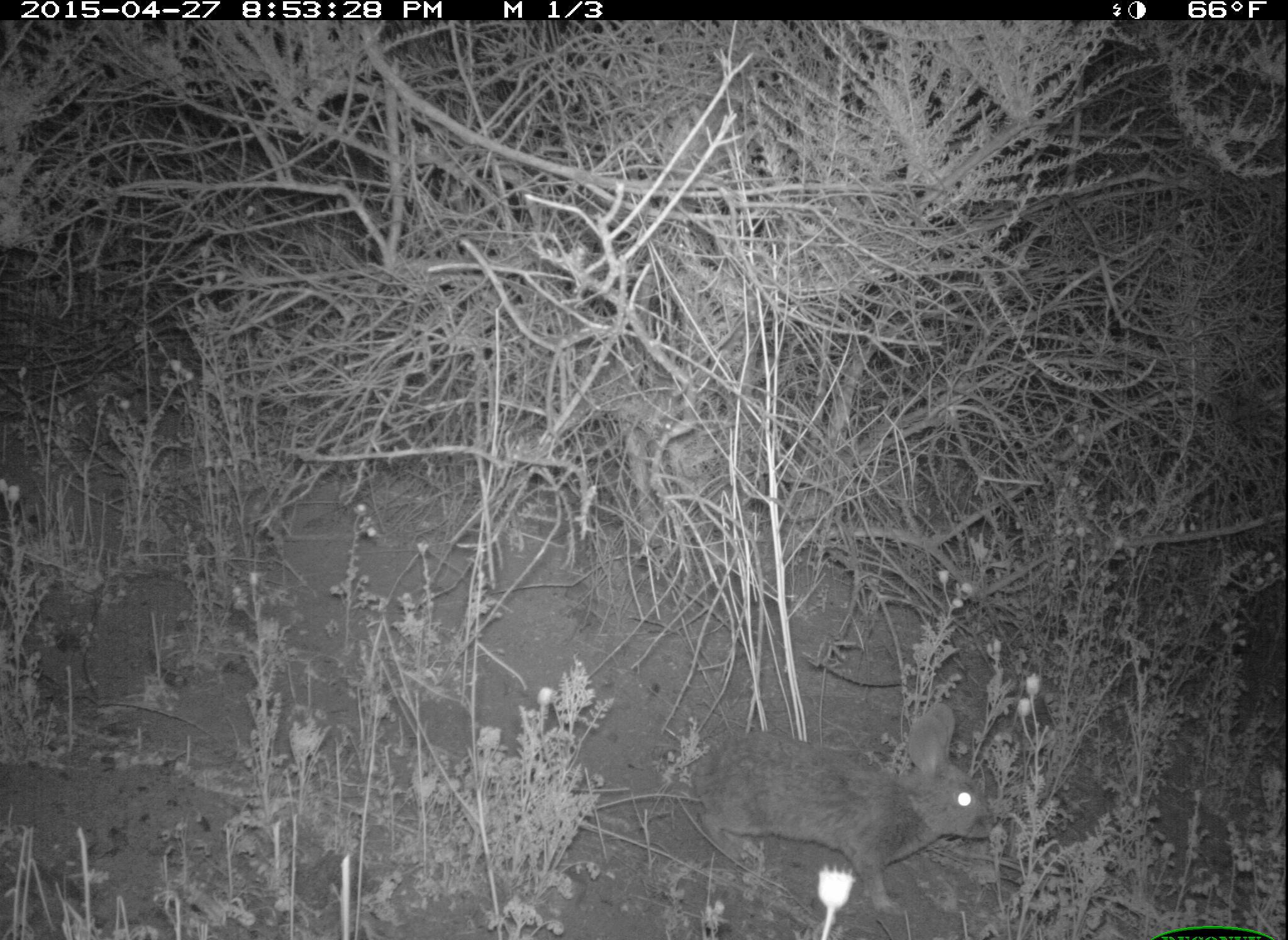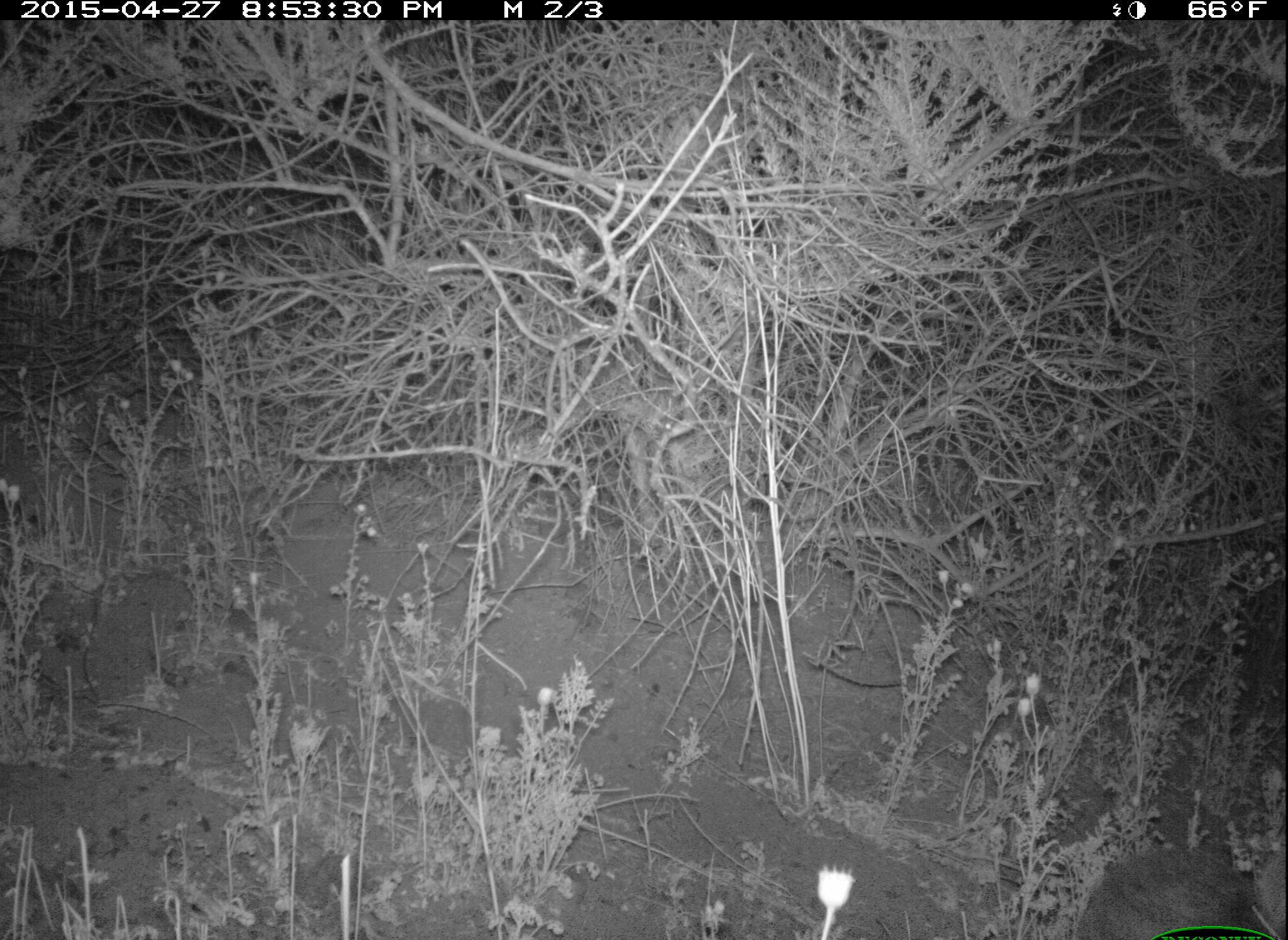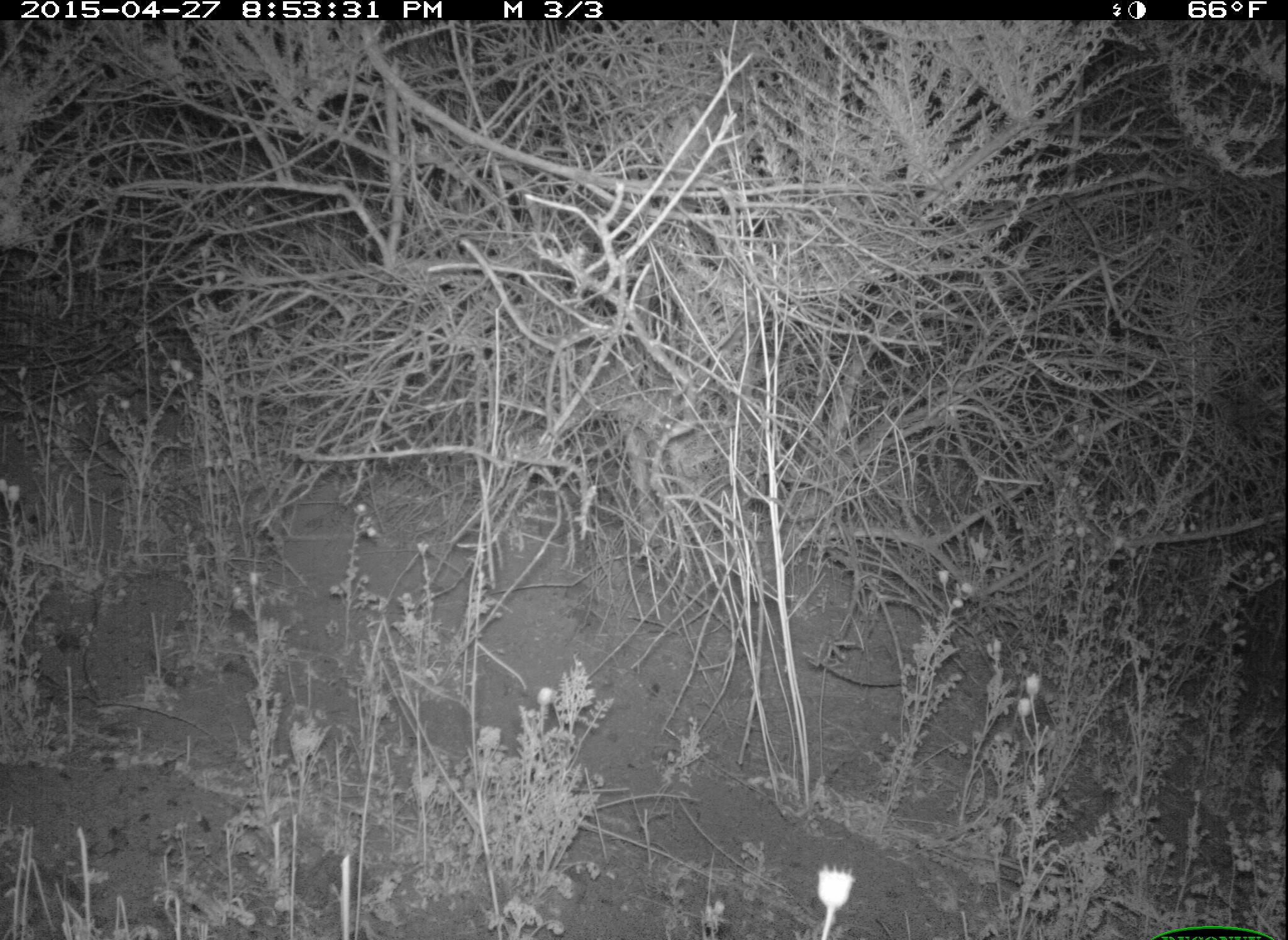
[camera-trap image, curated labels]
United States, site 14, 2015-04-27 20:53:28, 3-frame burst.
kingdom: Animalia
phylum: Chordata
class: Mammalia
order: Lagomorpha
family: Leporidae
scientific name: Leporidae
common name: rabbits and hares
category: rabbit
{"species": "rabbit (rabbits and hares) (Leporidae)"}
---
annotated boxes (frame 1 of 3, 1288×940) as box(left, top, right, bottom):
rabbit: box(692, 704, 998, 918)